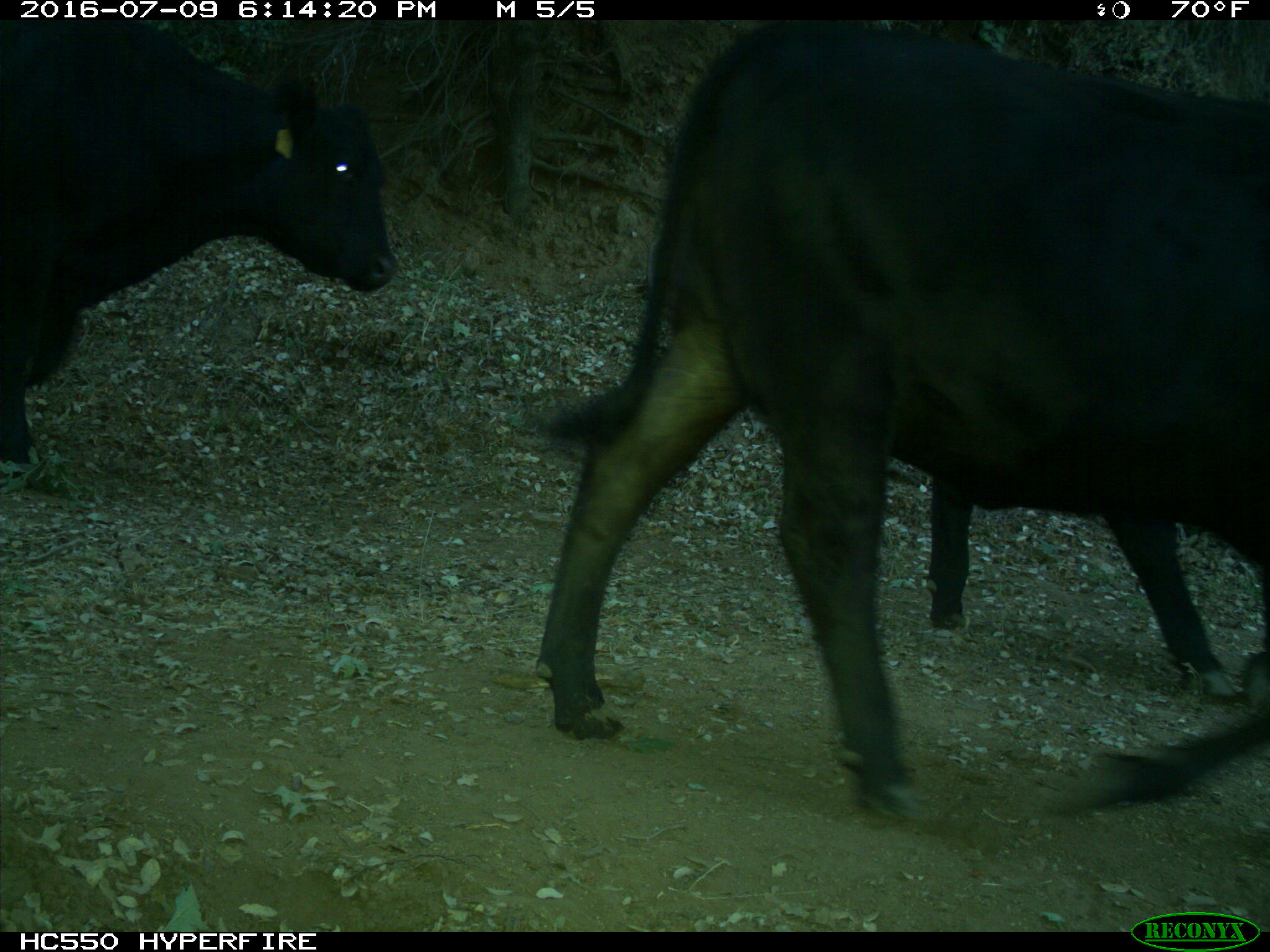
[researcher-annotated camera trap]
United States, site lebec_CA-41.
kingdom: Animalia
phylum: Chordata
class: Mammalia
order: Artiodactyla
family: Bovidae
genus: Bos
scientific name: Bos taurus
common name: domestic cow